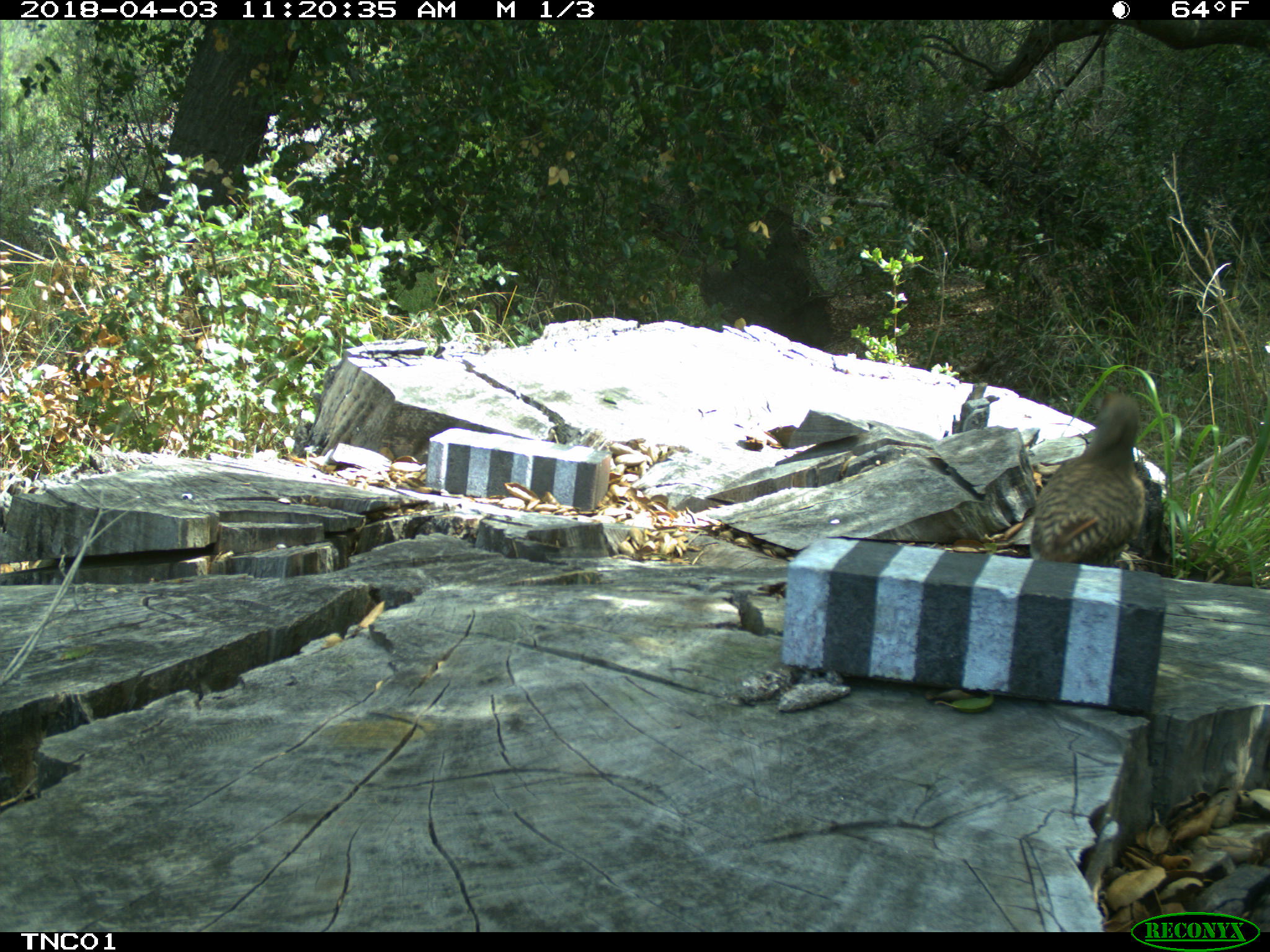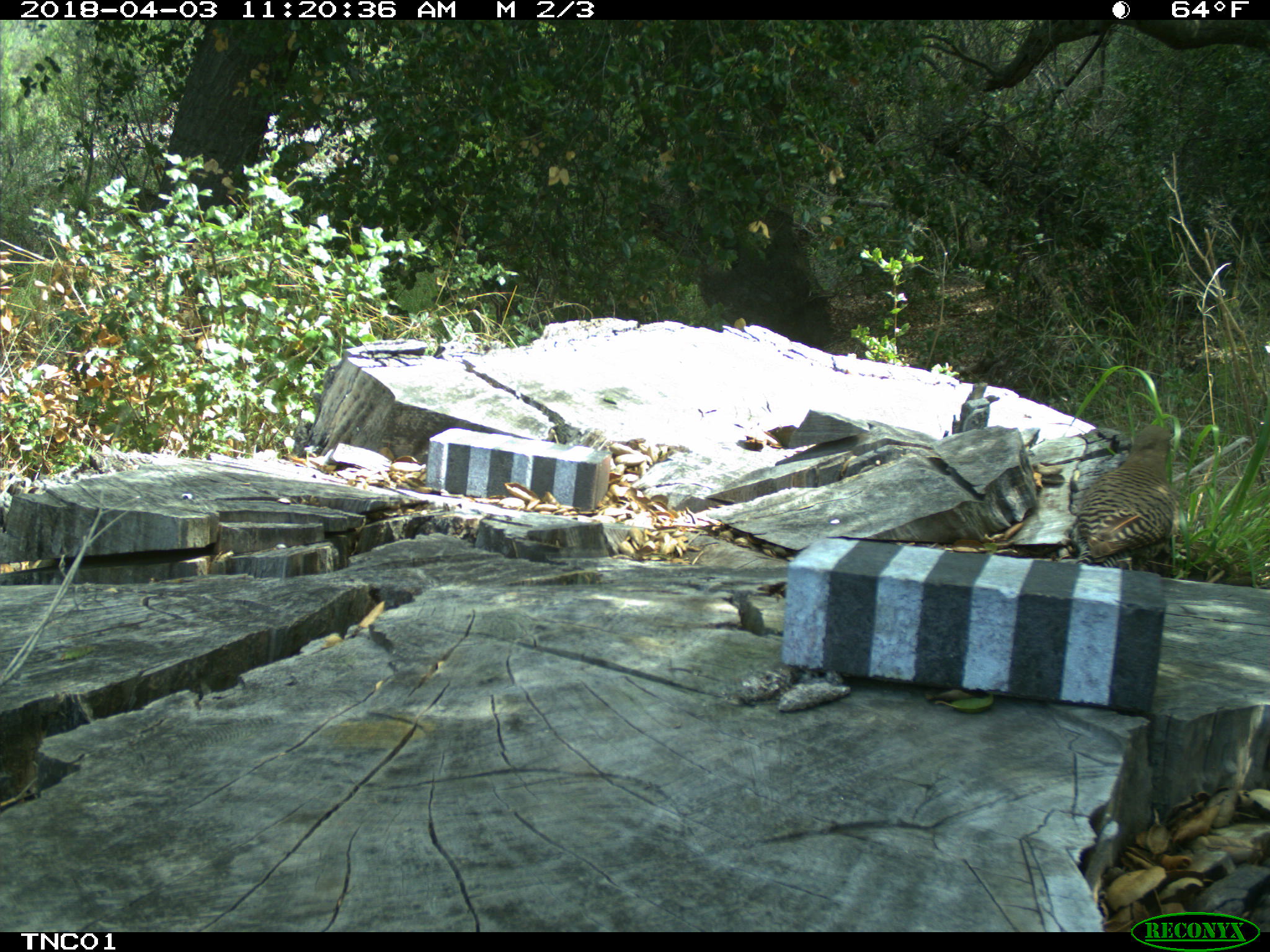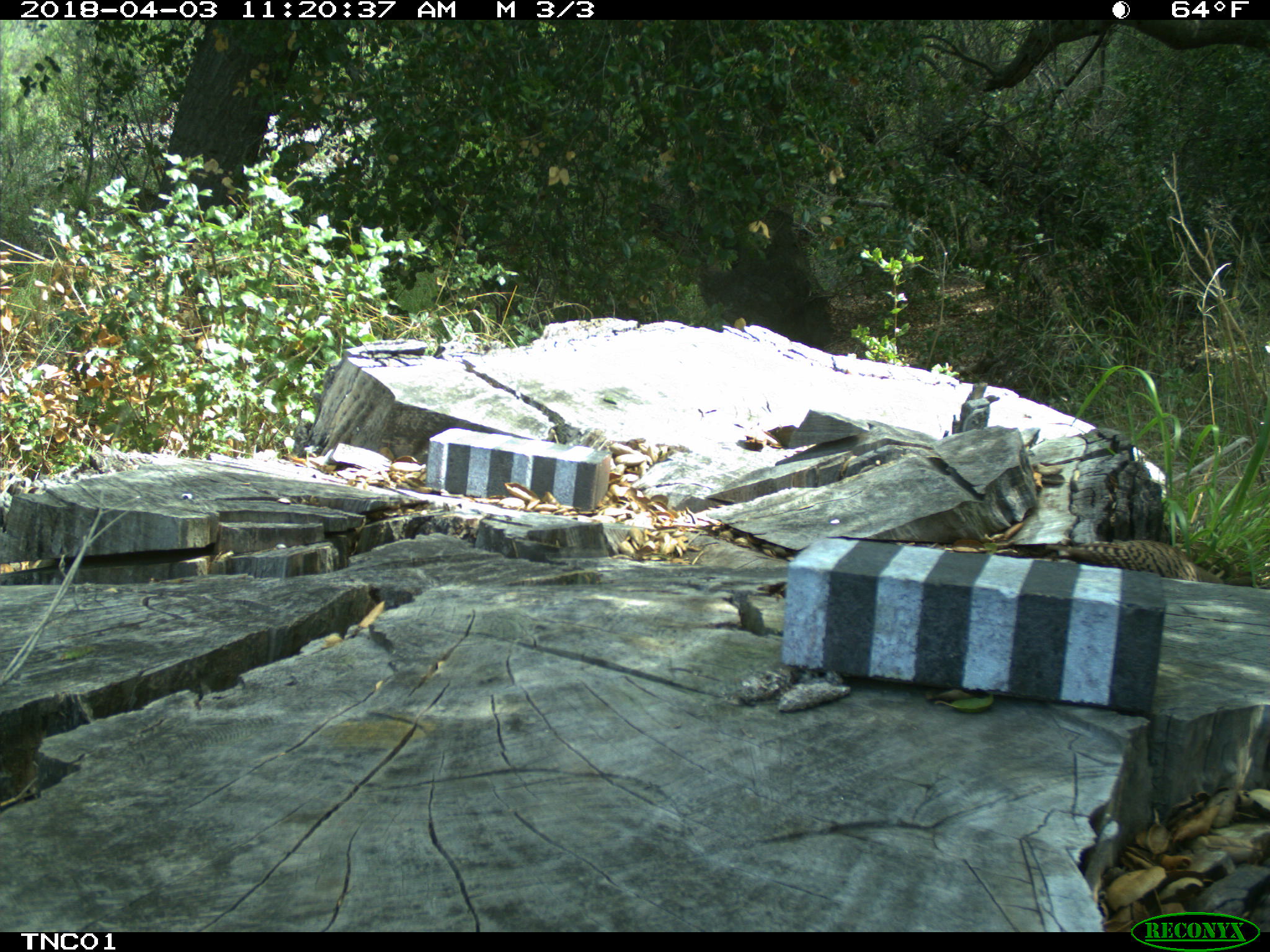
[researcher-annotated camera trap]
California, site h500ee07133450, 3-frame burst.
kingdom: Animalia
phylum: Chordata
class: Aves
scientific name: Aves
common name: bird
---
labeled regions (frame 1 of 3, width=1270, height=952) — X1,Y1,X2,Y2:
bird: 1029,388,1147,565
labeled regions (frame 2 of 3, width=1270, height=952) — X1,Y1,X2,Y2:
bird: 1072,425,1178,568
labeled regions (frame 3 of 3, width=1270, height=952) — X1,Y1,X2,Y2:
bird: 1006,537,1223,584